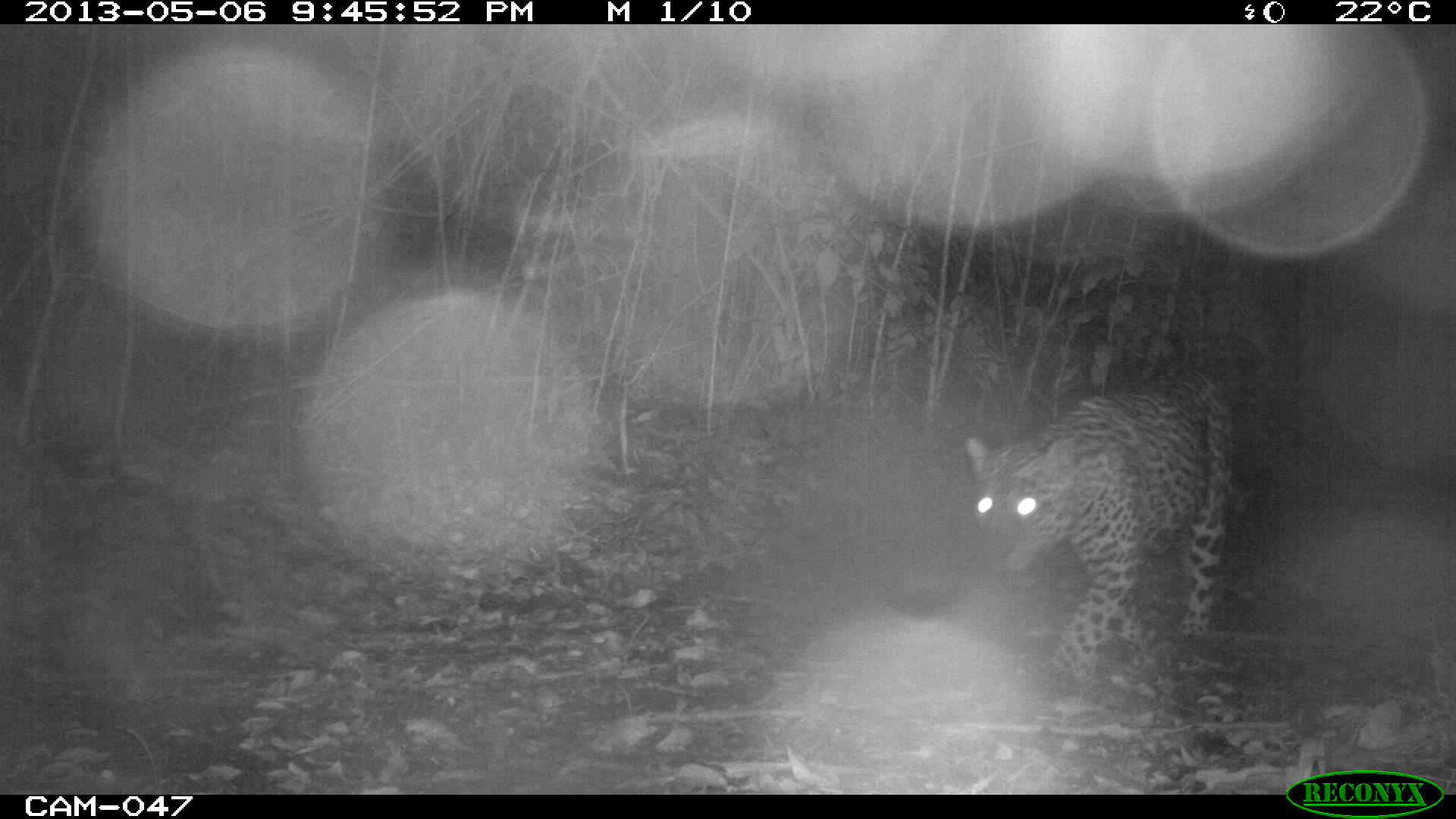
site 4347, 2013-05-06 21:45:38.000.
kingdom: Animalia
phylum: Chordata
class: Mammalia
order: Carnivora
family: Felidae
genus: Panthera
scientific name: Panthera onca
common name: jaguar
Panthera onca (jaguar), count 1, sex male.